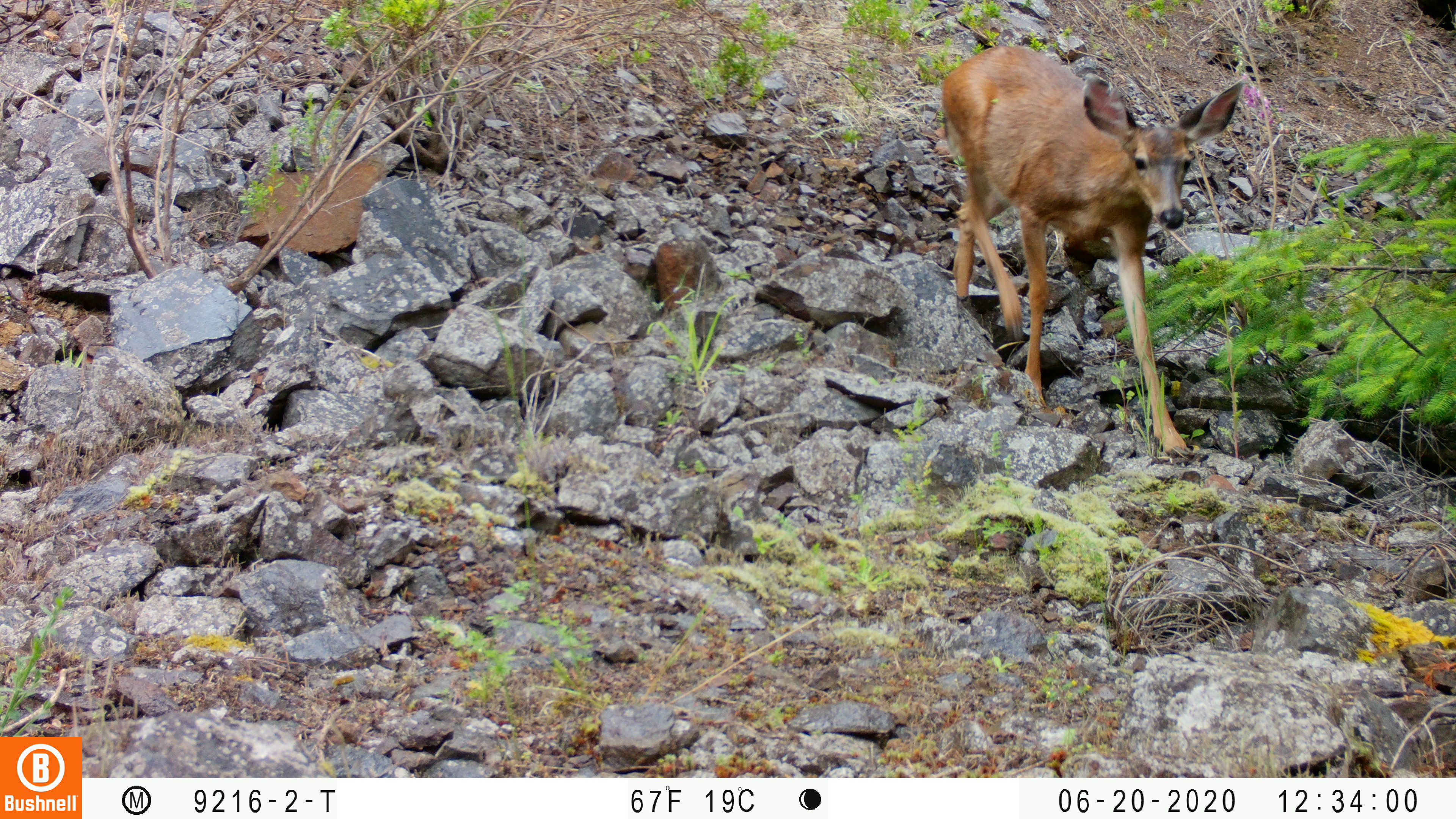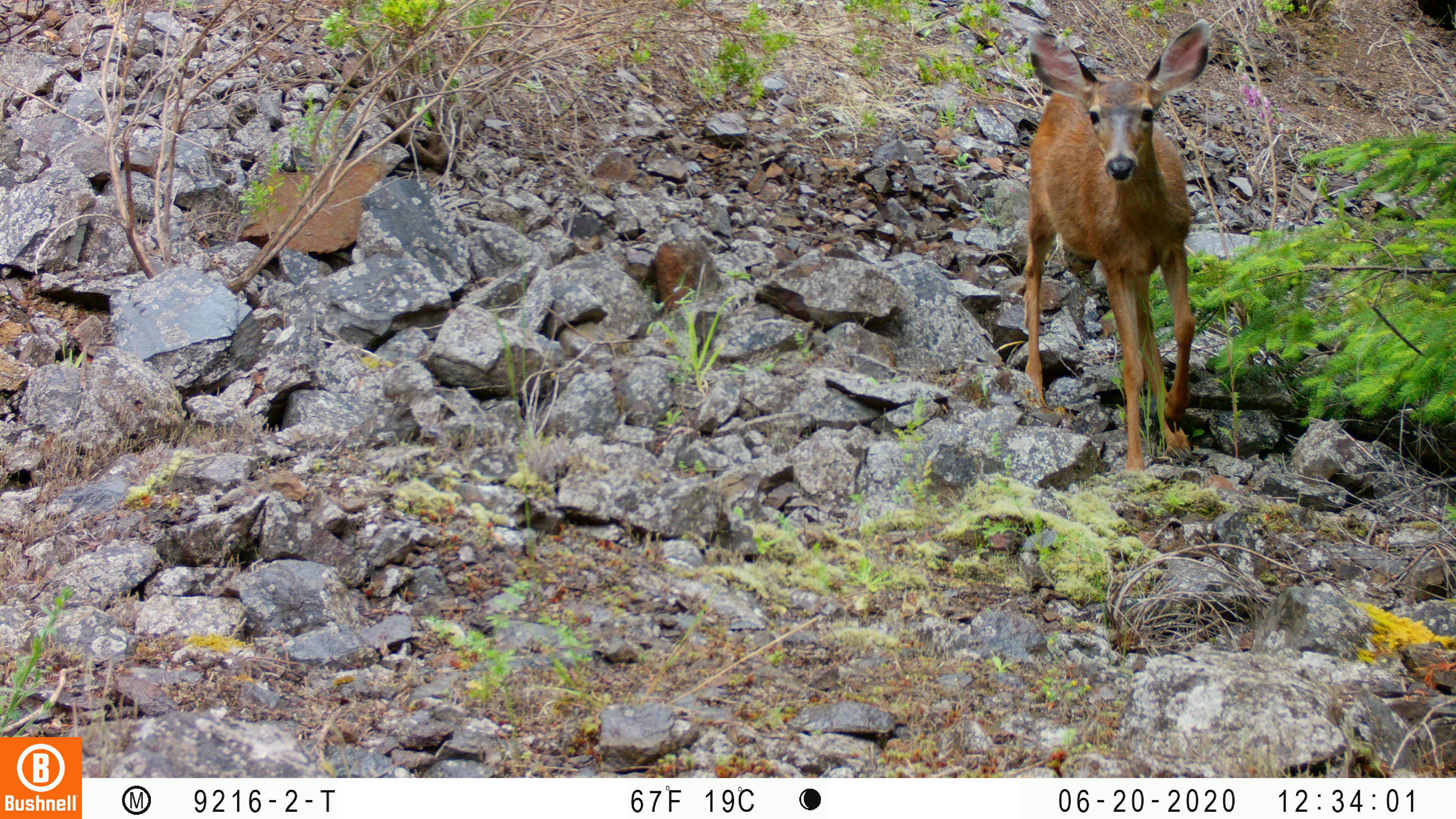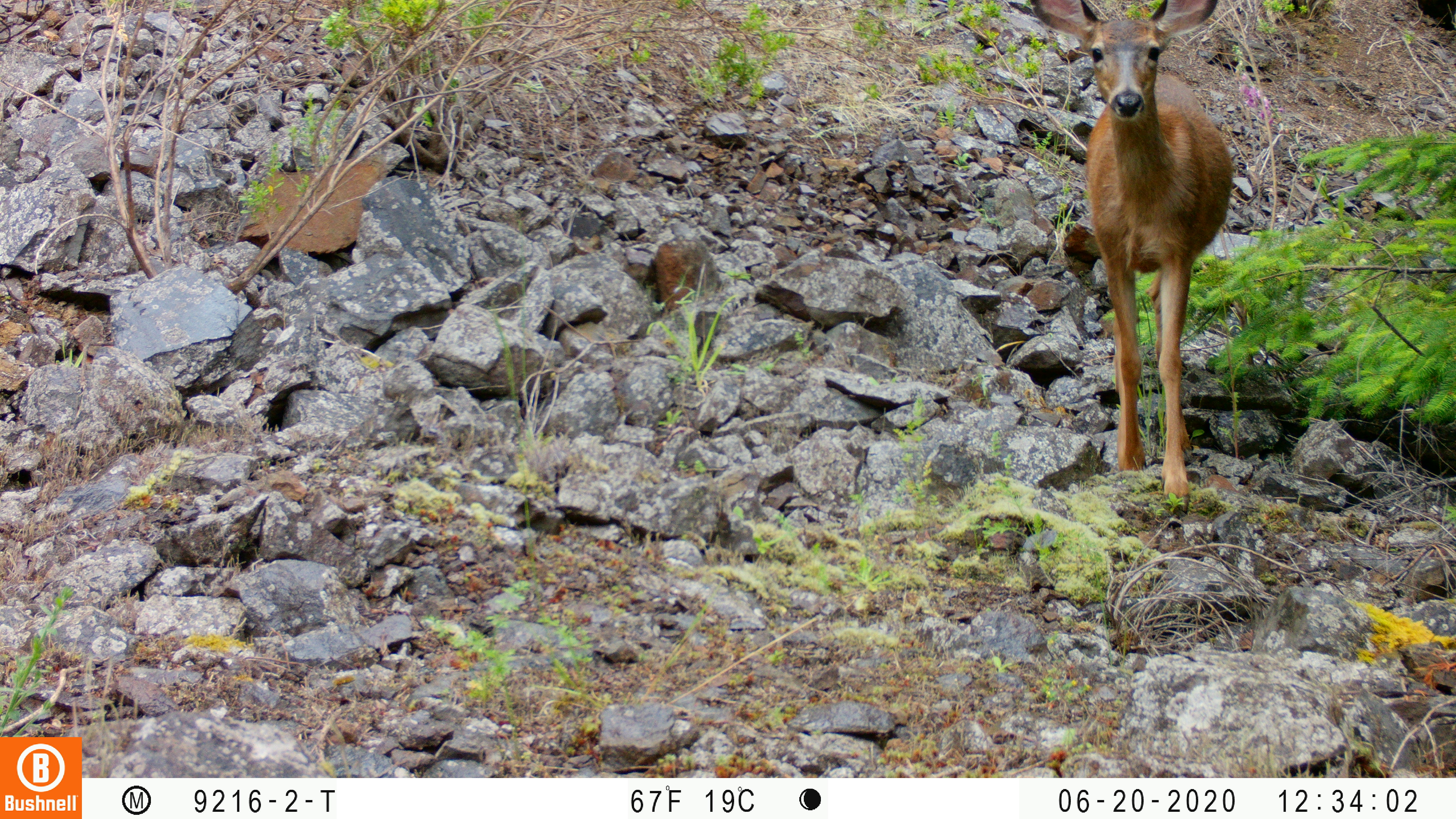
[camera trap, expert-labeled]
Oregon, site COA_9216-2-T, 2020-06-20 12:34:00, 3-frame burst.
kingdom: Animalia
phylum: Chordata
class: Mammalia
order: Artiodactyla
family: Cervidae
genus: Odocoileus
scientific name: Odocoileus hemionus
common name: black-tailed deer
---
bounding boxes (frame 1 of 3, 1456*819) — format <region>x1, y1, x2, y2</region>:
black-tailed deer: <region>927, 23, 1267, 465</region>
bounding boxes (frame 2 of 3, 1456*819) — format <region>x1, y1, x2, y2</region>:
black-tailed deer: <region>1011, 12, 1223, 480</region>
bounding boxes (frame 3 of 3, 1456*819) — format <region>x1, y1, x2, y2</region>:
black-tailed deer: <region>984, 0, 1244, 514</region>